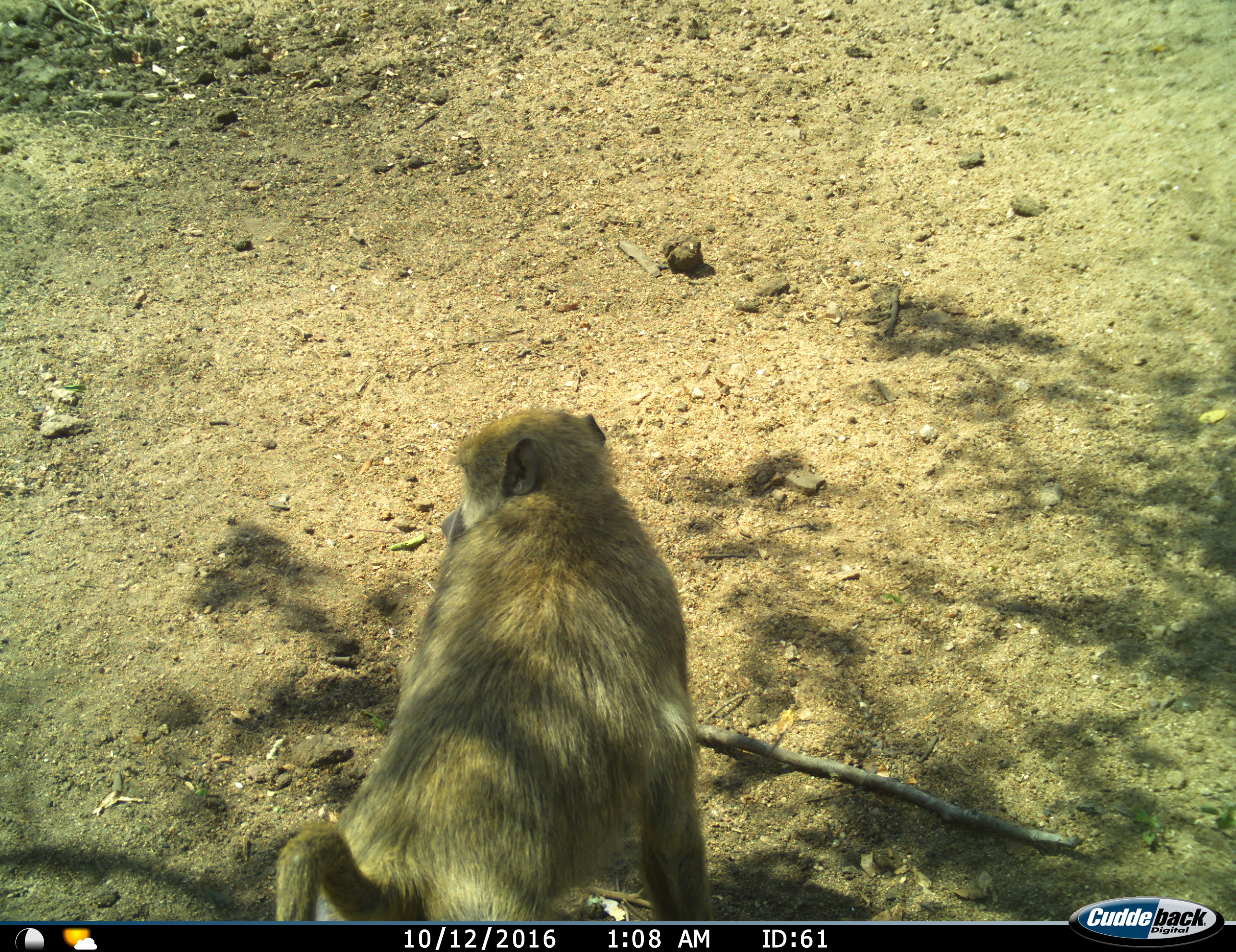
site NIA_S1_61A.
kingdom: Animalia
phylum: Chordata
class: Mammalia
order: Primates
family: Cercopithecidae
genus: Papio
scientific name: Papio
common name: baboon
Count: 1.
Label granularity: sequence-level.